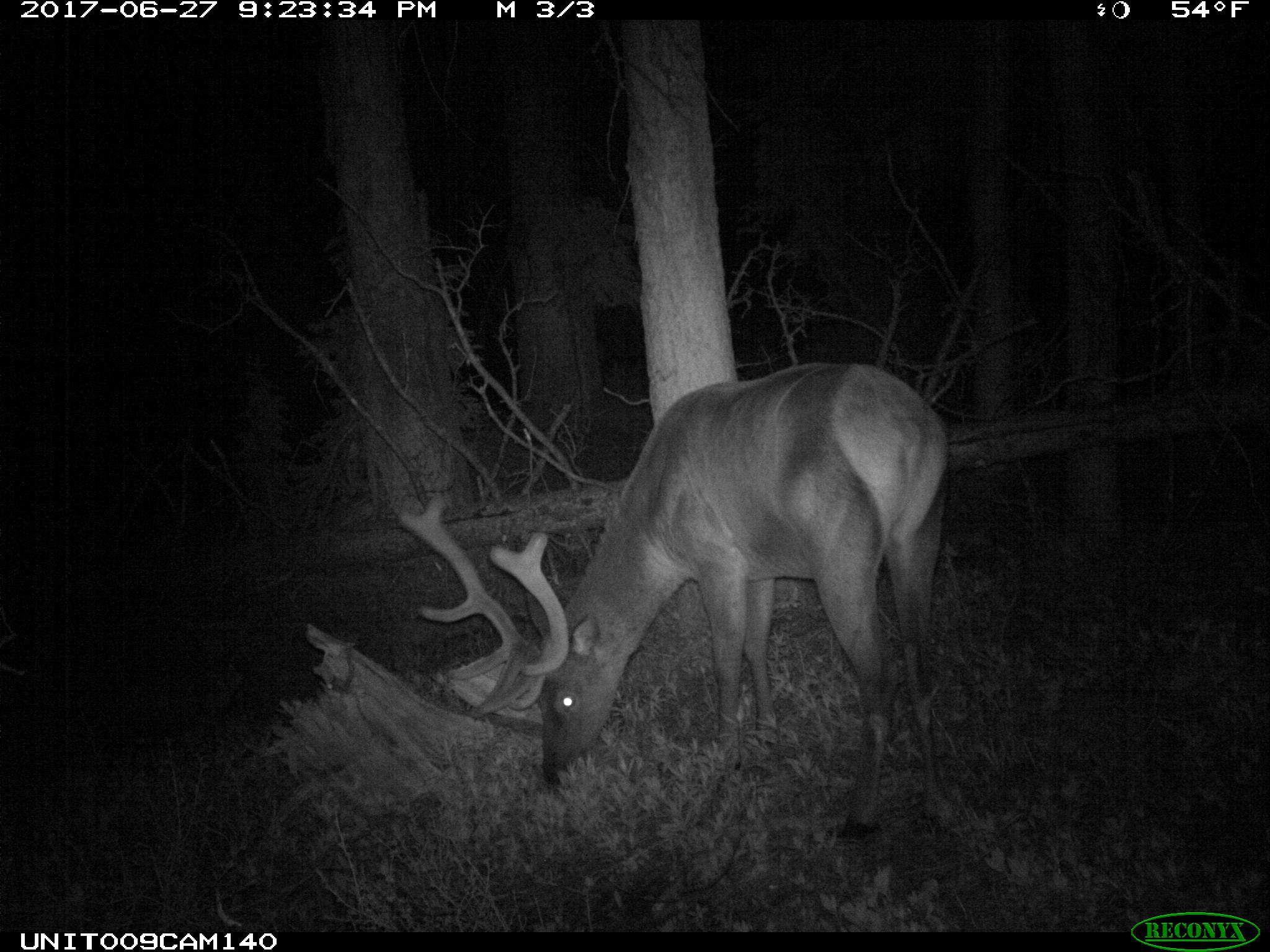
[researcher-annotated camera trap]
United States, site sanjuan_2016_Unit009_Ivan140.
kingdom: Animalia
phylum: Chordata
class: Mammalia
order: Artiodactyla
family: Cervidae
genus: Cervus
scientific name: Cervus elaphus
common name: red deer